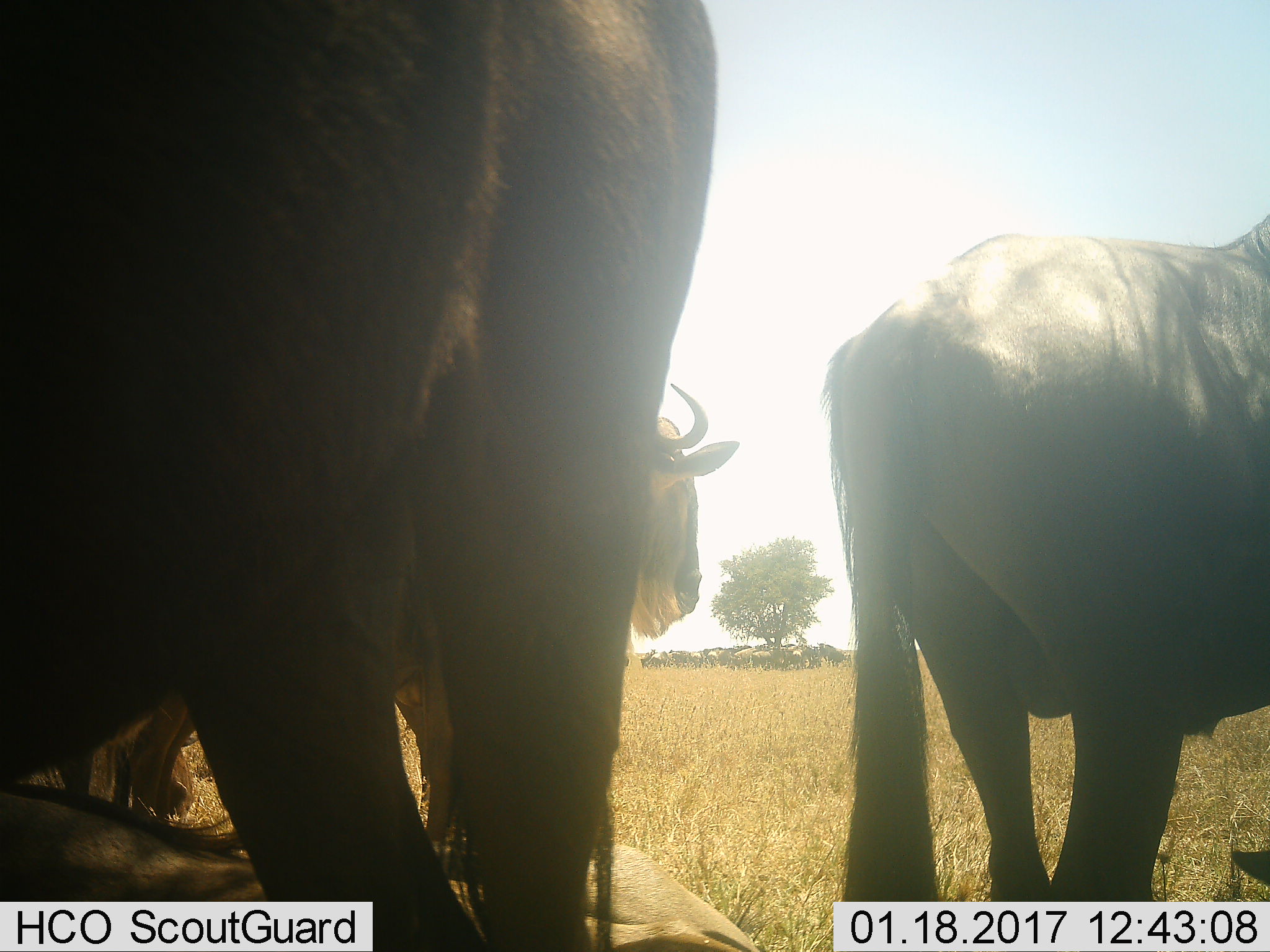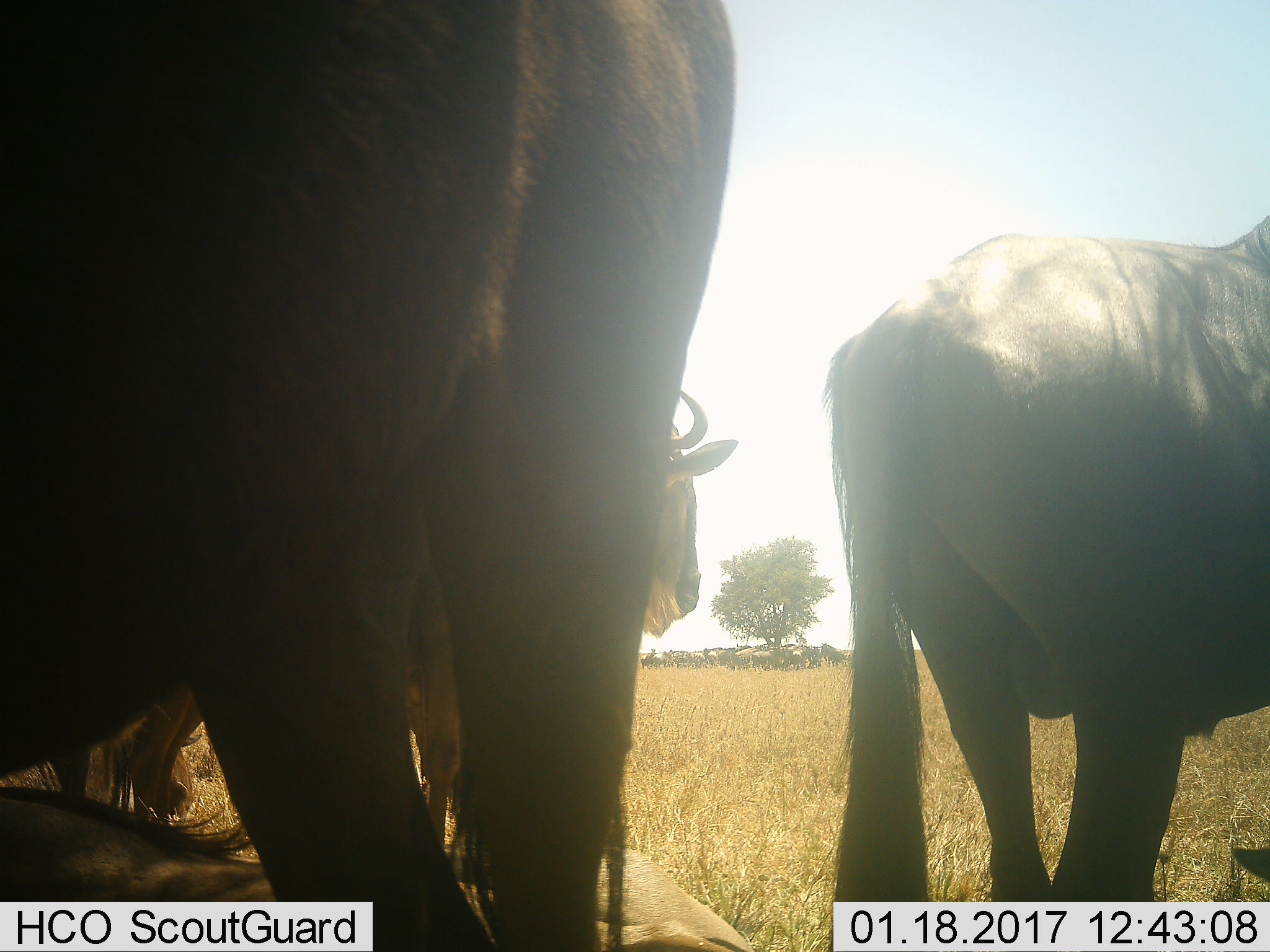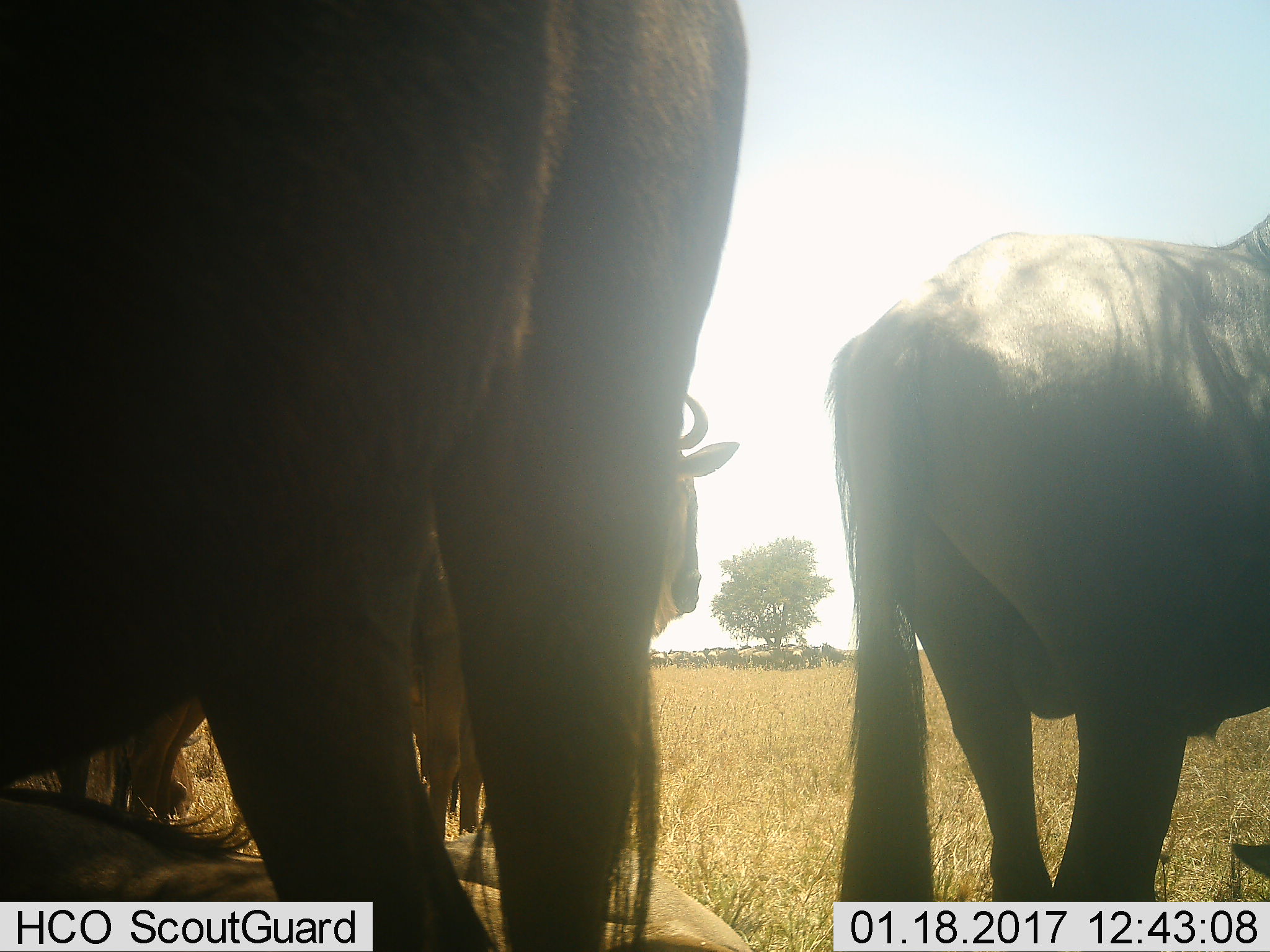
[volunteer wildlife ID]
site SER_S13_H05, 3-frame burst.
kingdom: Animalia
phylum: Chordata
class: Mammalia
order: Artiodactyla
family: Bovidae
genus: Connochaetes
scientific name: Connochaetes taurinus taurinus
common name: blue wildebeest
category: wildebeestblue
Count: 3.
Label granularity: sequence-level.